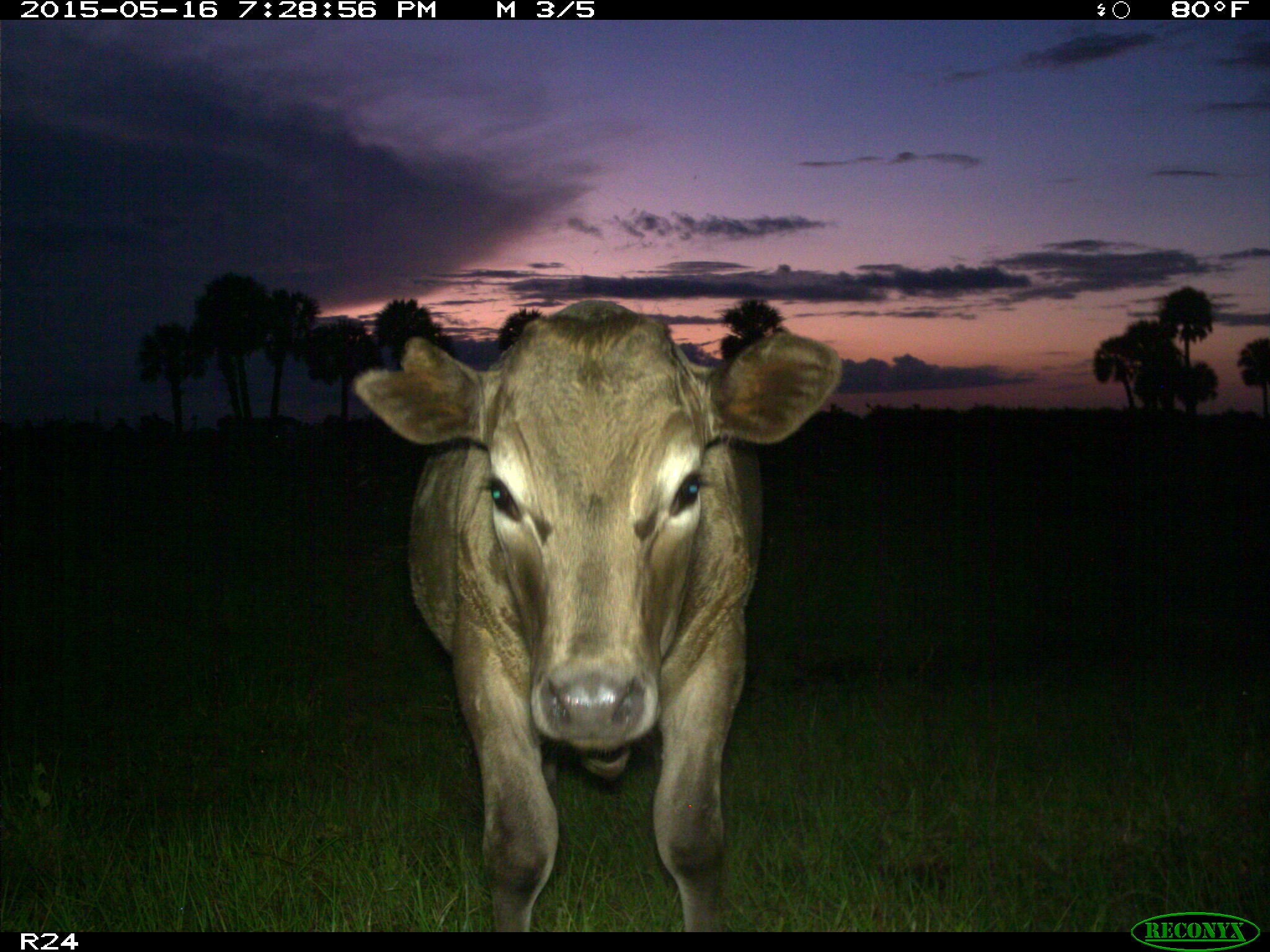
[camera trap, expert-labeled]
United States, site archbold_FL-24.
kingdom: Animalia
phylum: Chordata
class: Mammalia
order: Artiodactyla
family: Bovidae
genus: Bos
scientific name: Bos taurus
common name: domestic cow